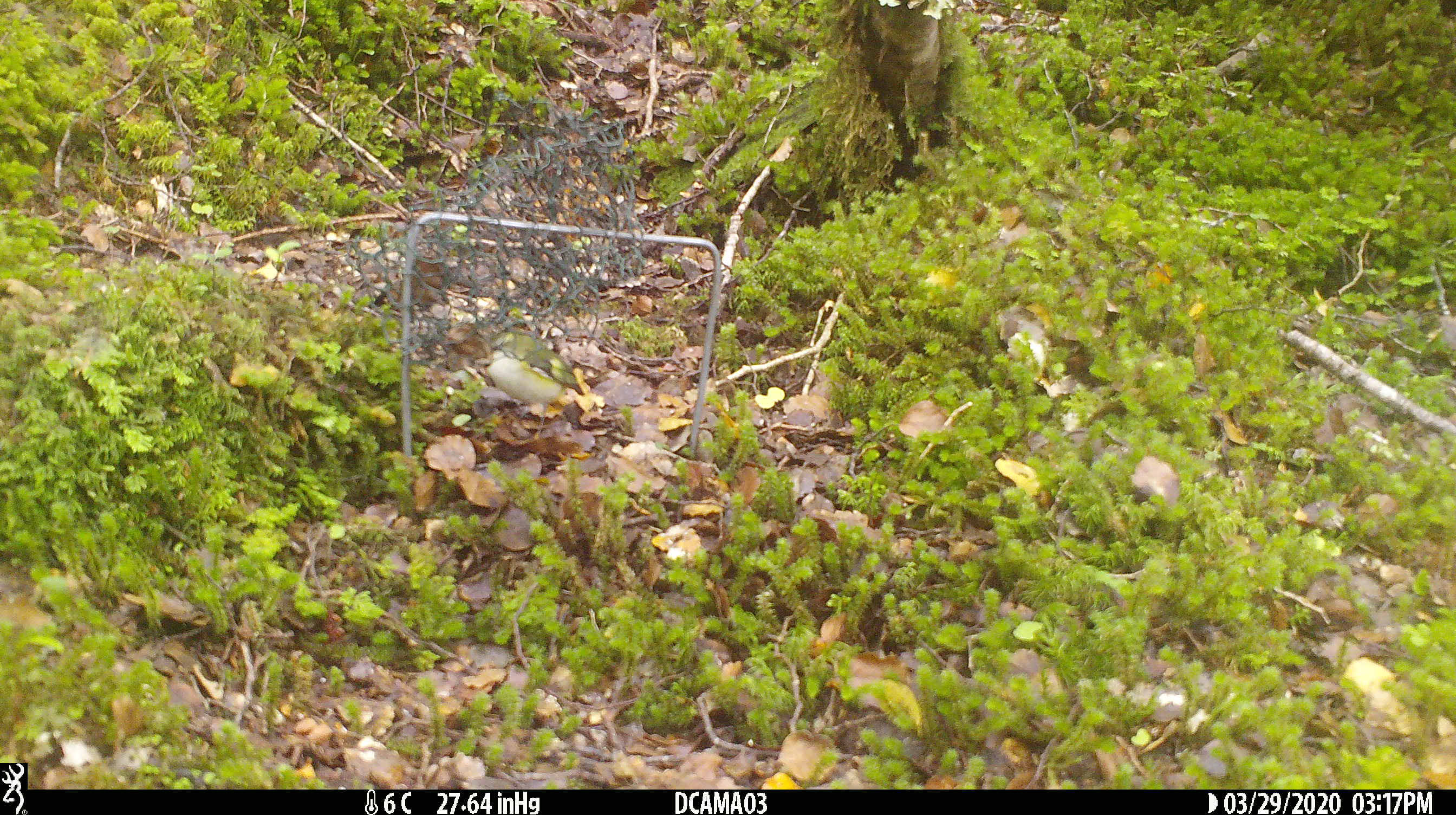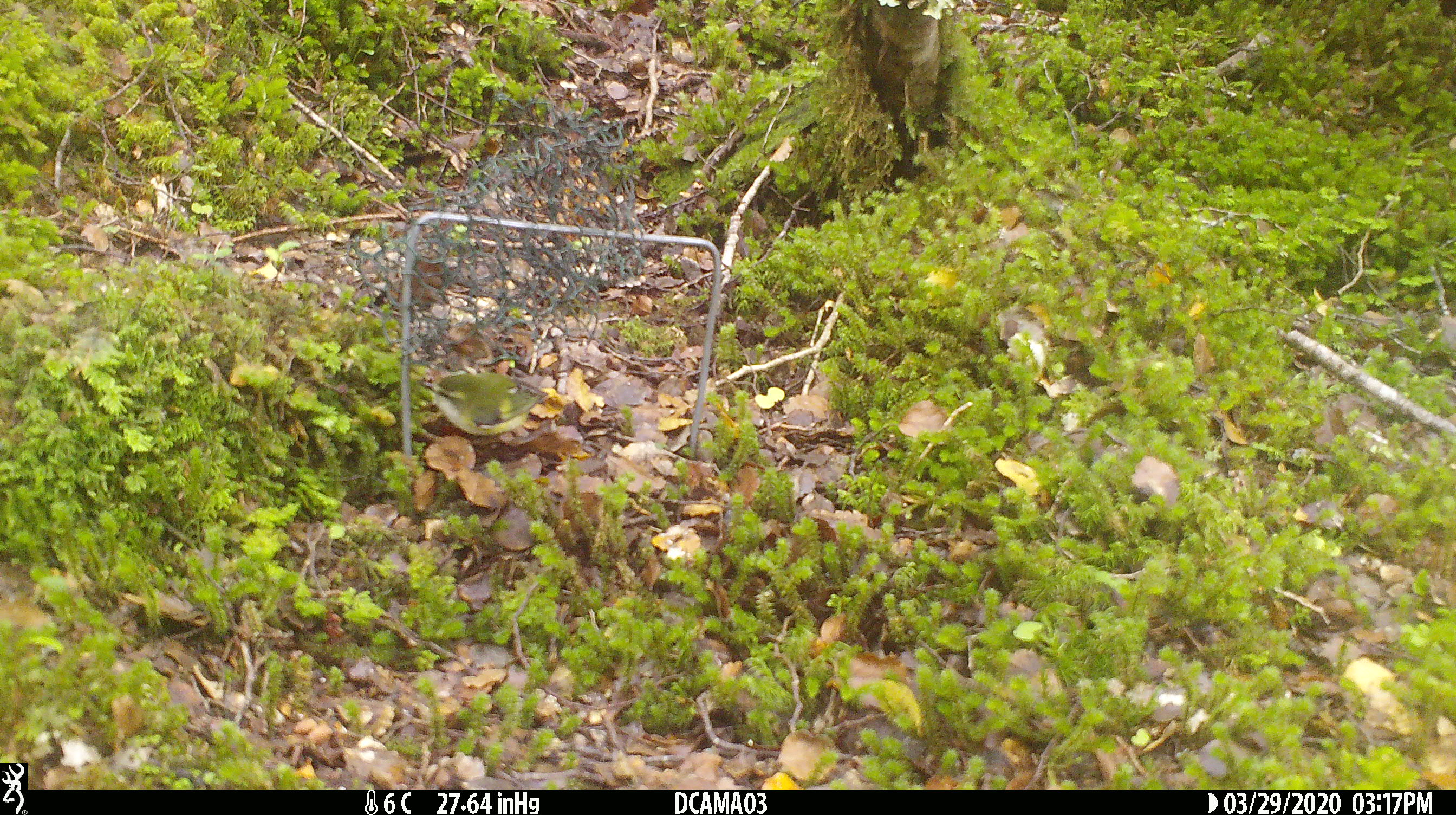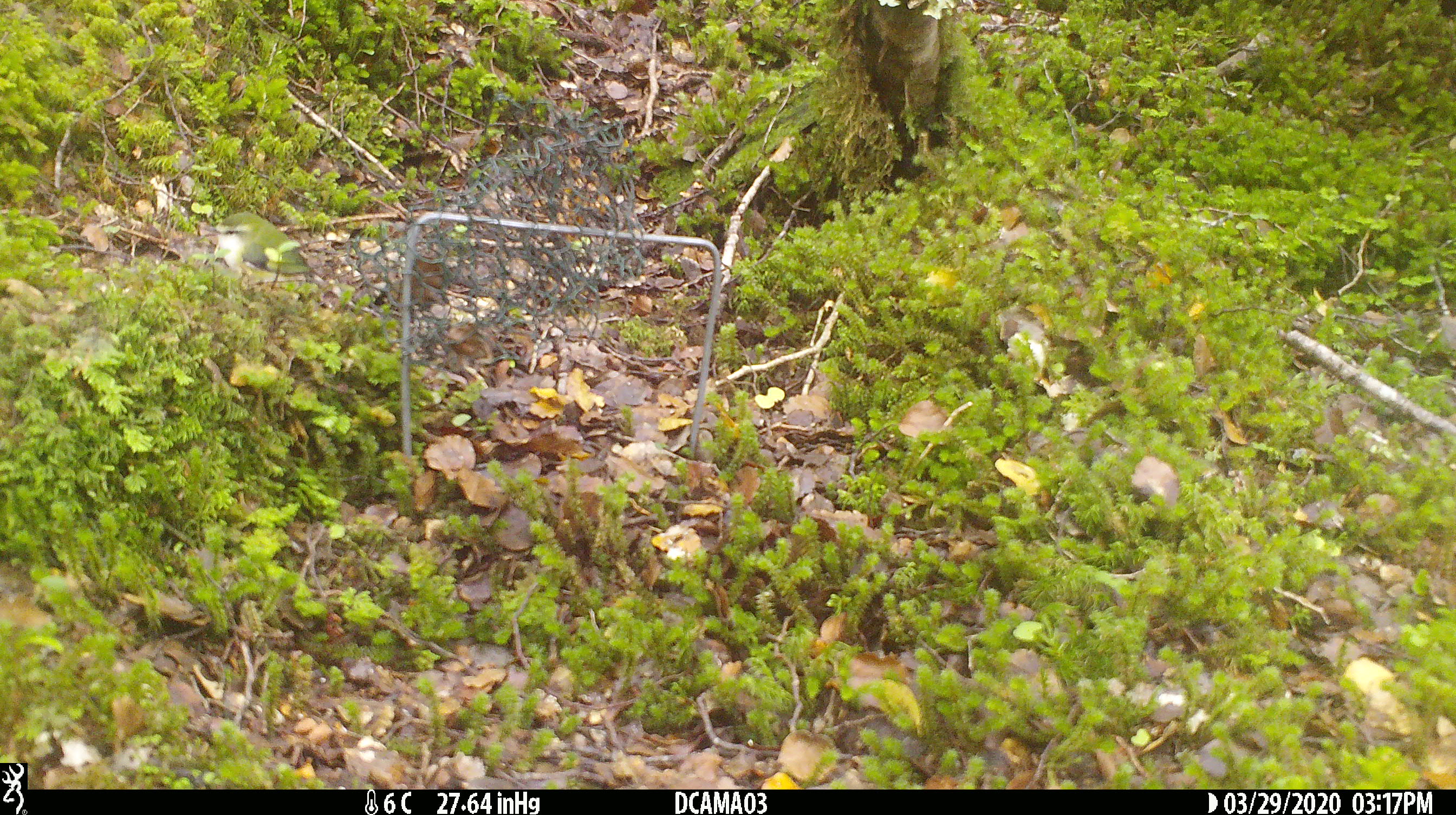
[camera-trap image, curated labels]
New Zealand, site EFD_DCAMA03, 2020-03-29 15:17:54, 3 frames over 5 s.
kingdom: Animalia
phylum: Chordata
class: Aves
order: Passeriformes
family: Acanthisittidae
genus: Acanthisitta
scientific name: Acanthisitta chloris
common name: rifleman